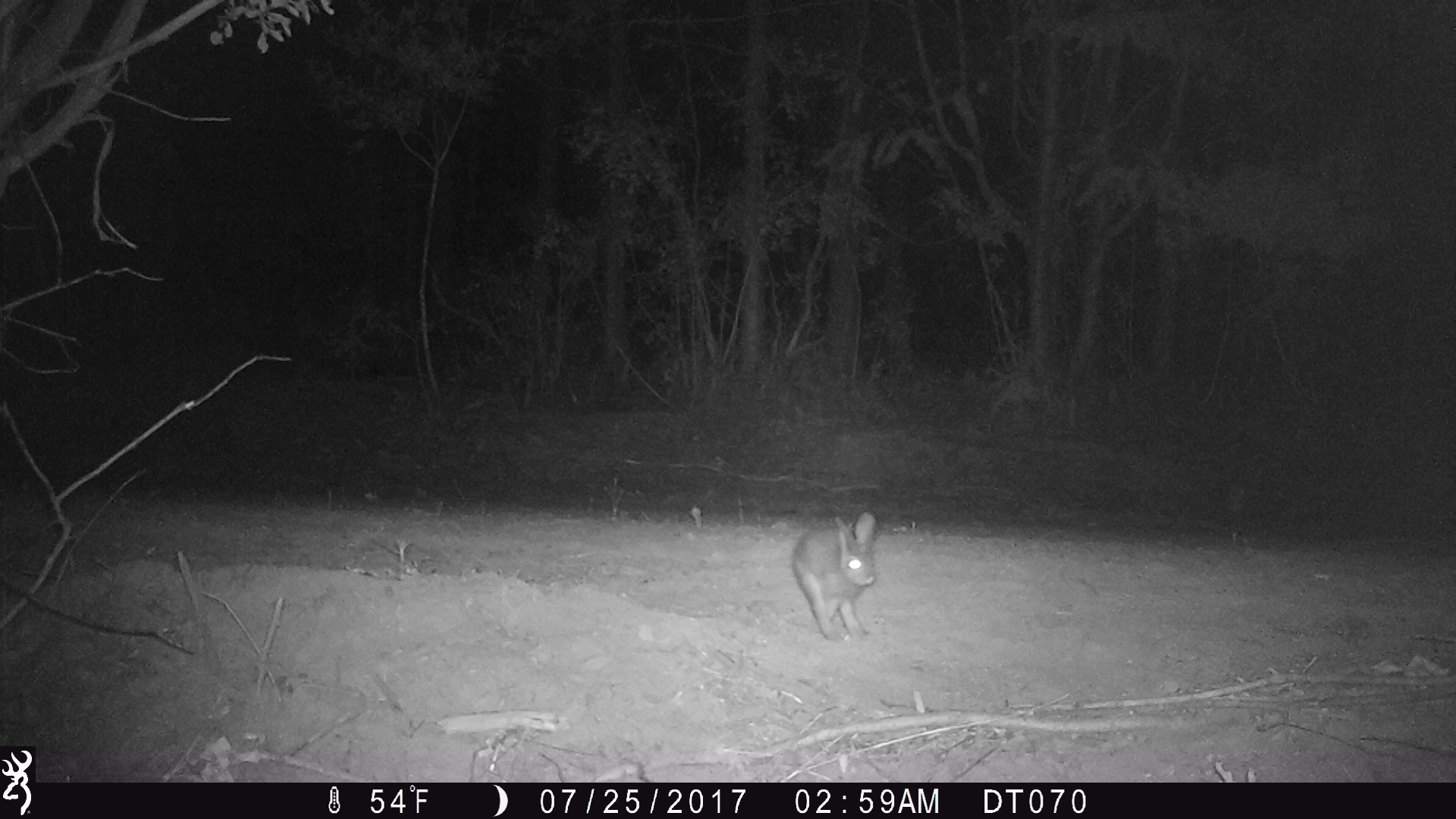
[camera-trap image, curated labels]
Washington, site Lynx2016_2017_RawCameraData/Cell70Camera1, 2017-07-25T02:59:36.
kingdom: Animalia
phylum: Chordata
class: Mammalia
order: Lagomorpha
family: Leporidae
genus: Lepus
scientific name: Lepus americanus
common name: snowshoe hare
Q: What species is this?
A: Lepus americanus (snowshoe hare).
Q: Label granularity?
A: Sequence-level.